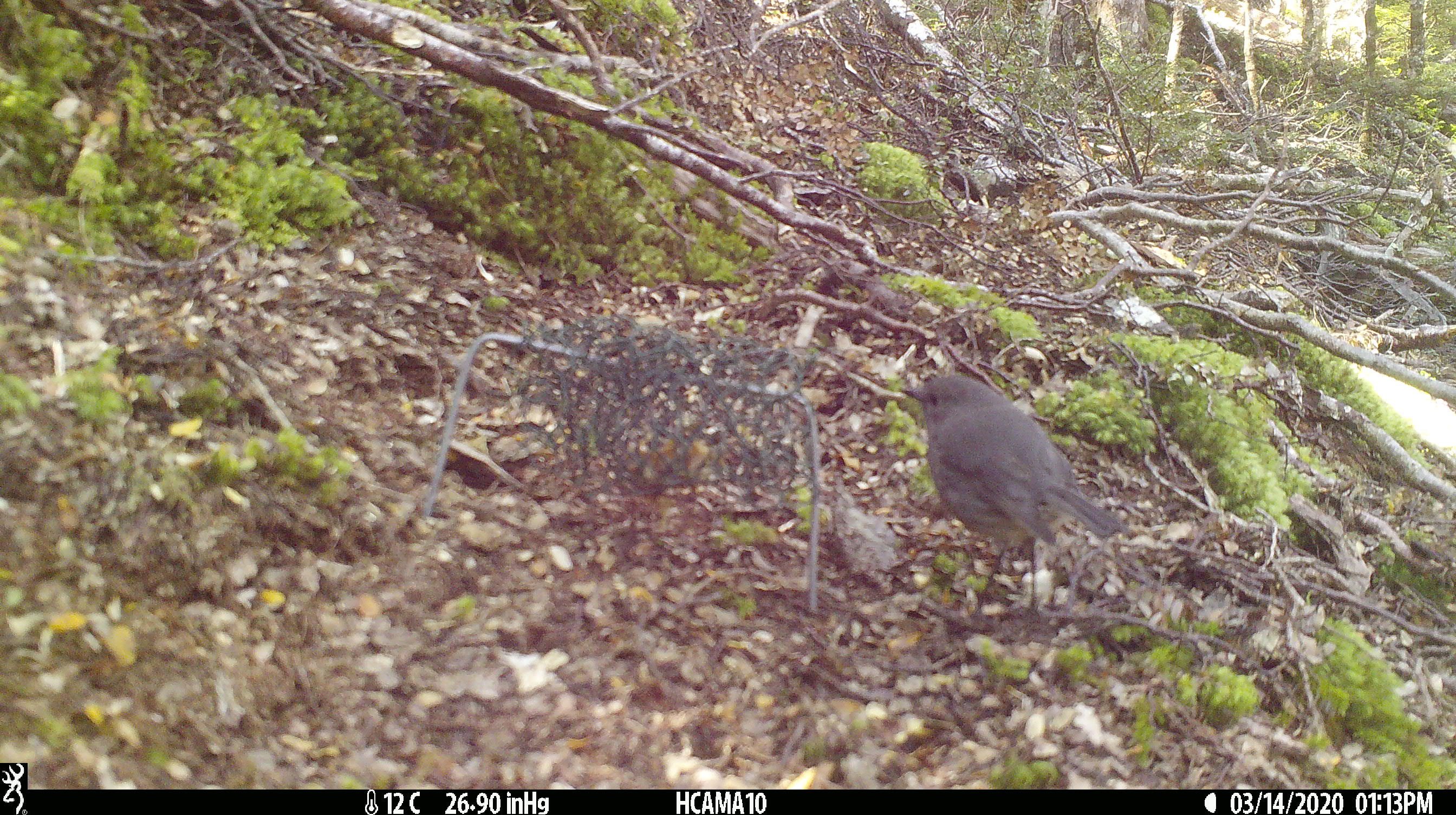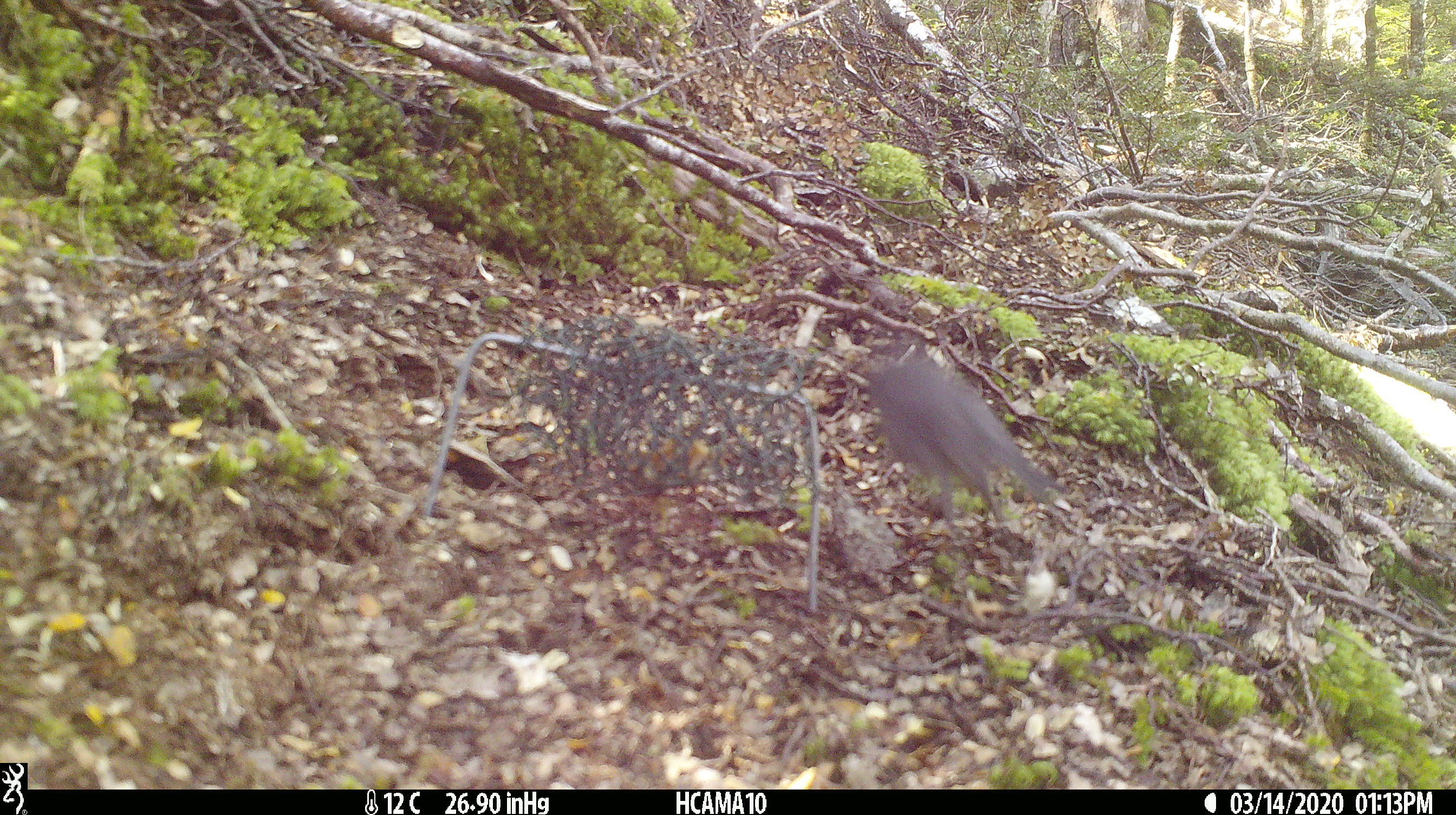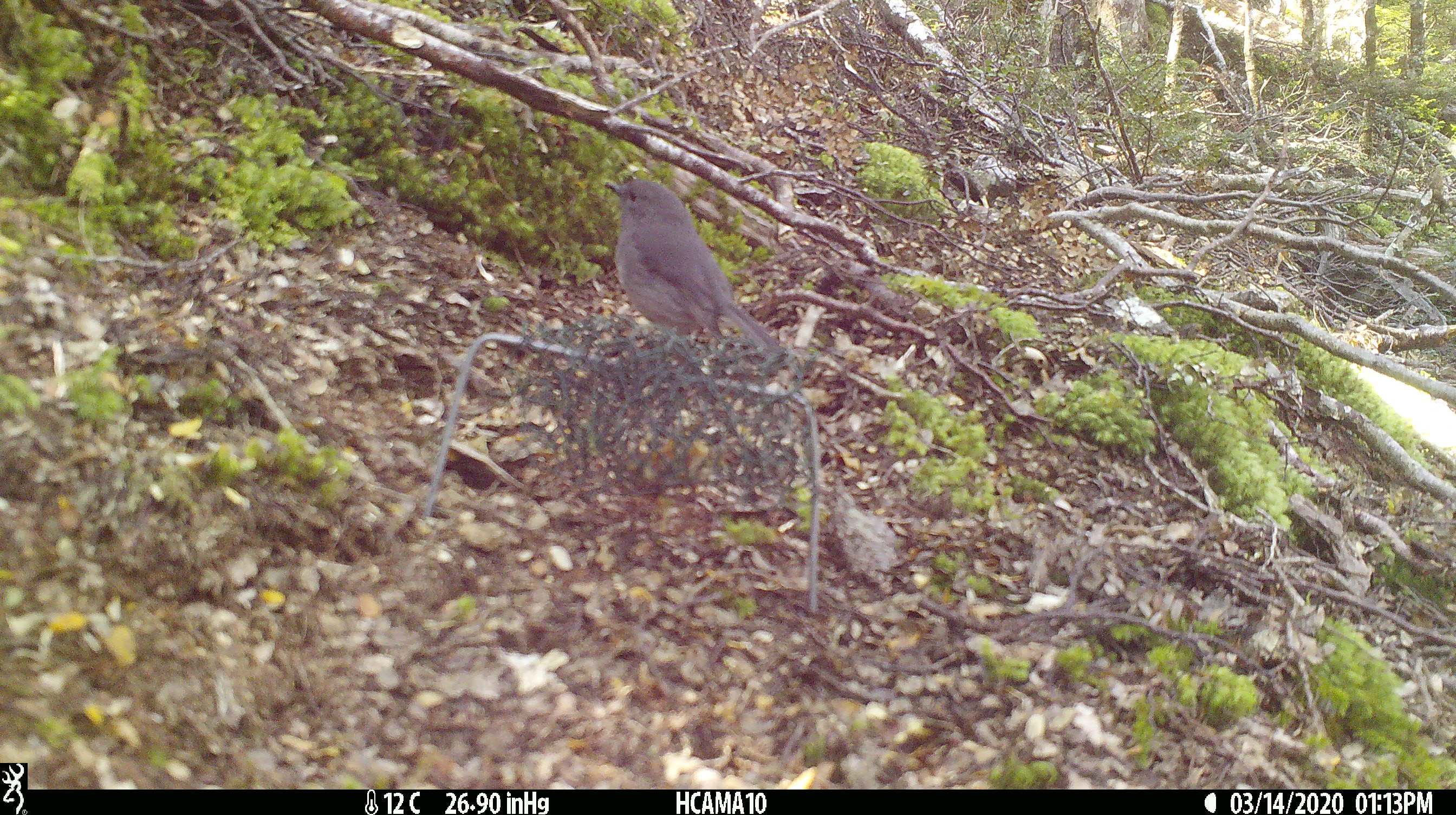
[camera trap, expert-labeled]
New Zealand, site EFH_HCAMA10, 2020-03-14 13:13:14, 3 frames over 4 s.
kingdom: Animalia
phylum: Chordata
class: Aves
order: Passeriformes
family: Petroicidae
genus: Petroica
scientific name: Petroica australis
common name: new zealand robin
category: robin